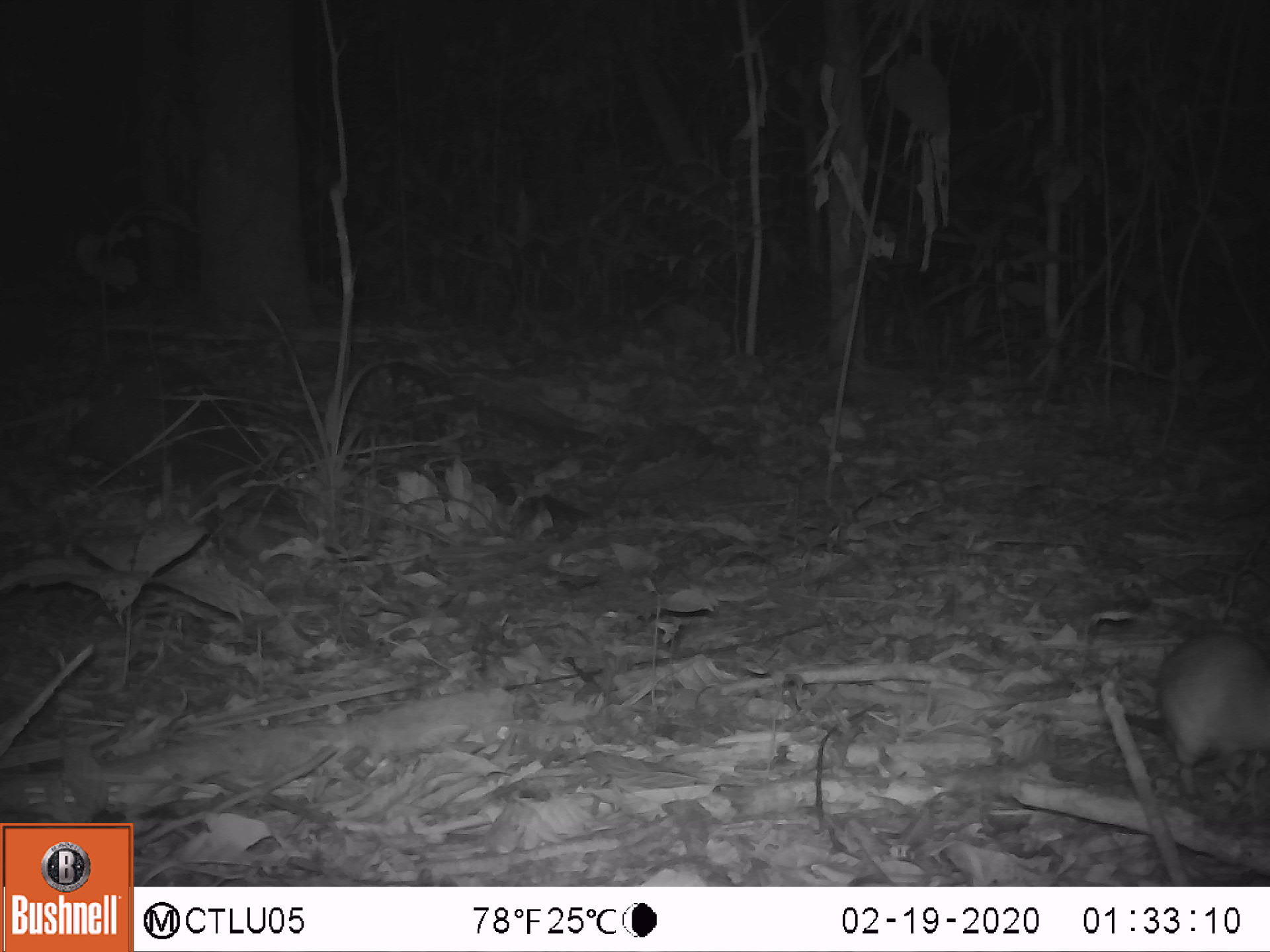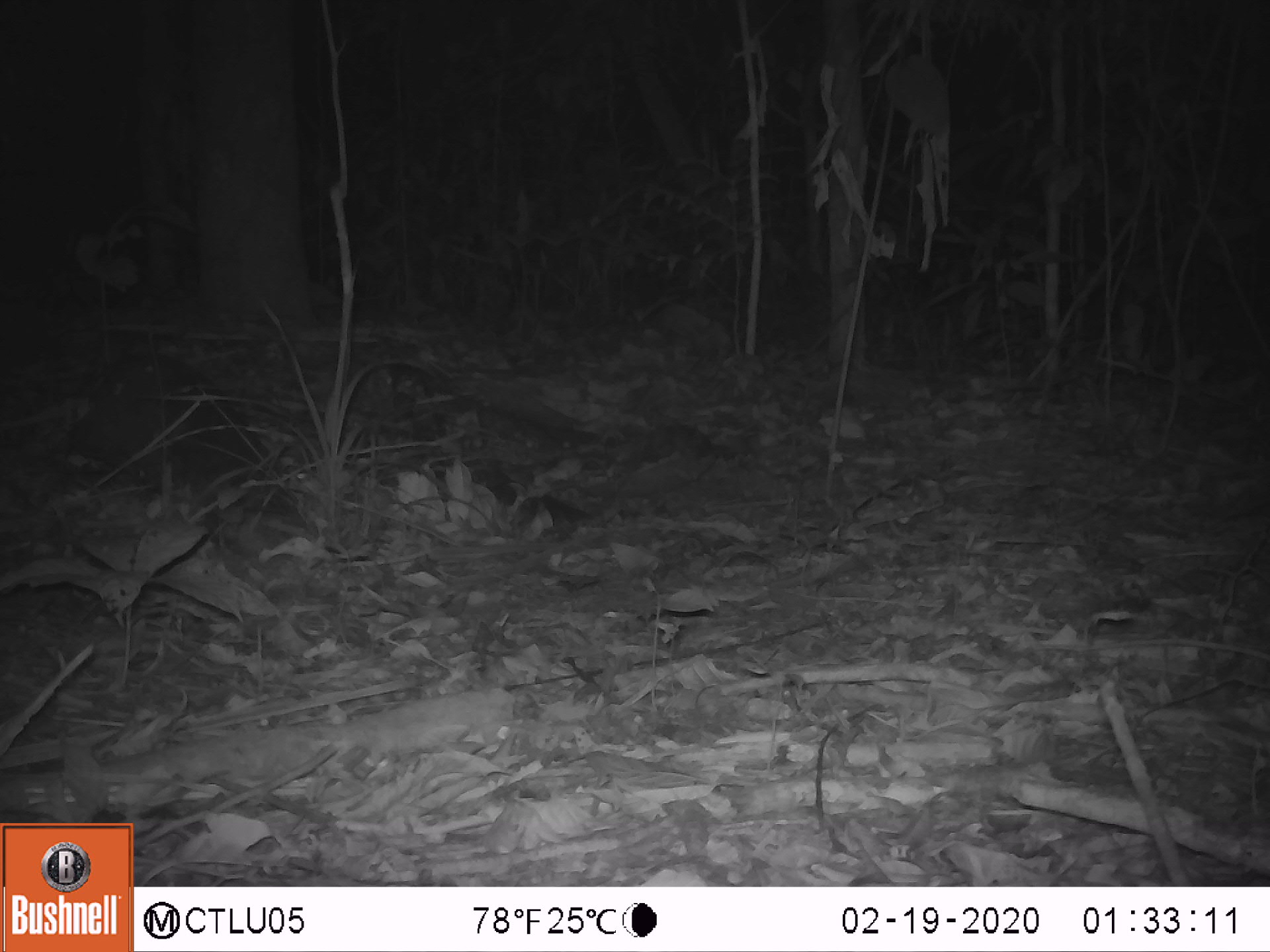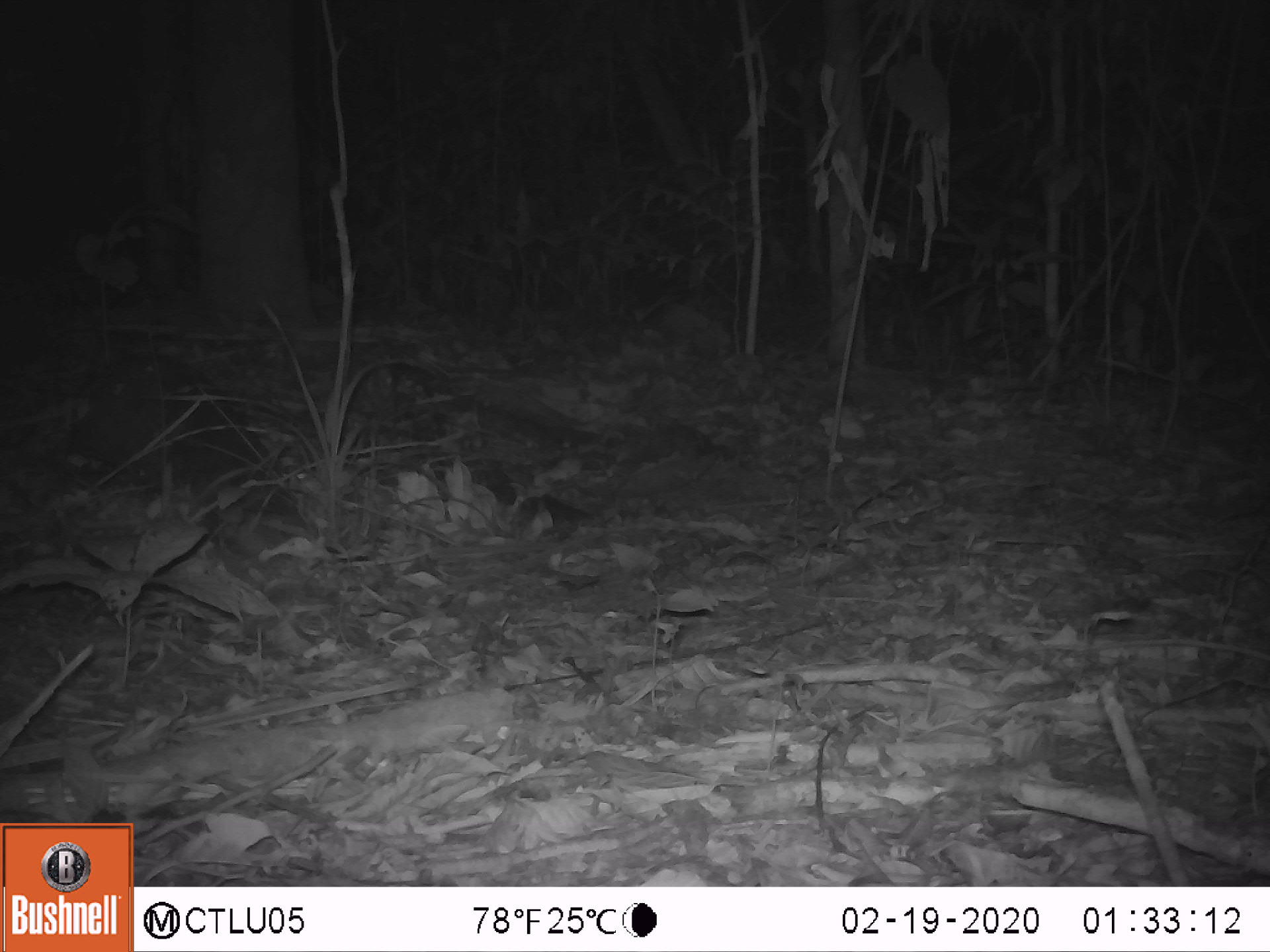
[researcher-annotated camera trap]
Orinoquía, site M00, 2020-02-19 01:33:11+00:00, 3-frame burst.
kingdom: Animalia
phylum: Chordata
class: Mammalia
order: Rodentia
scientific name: Rodentia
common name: rodent